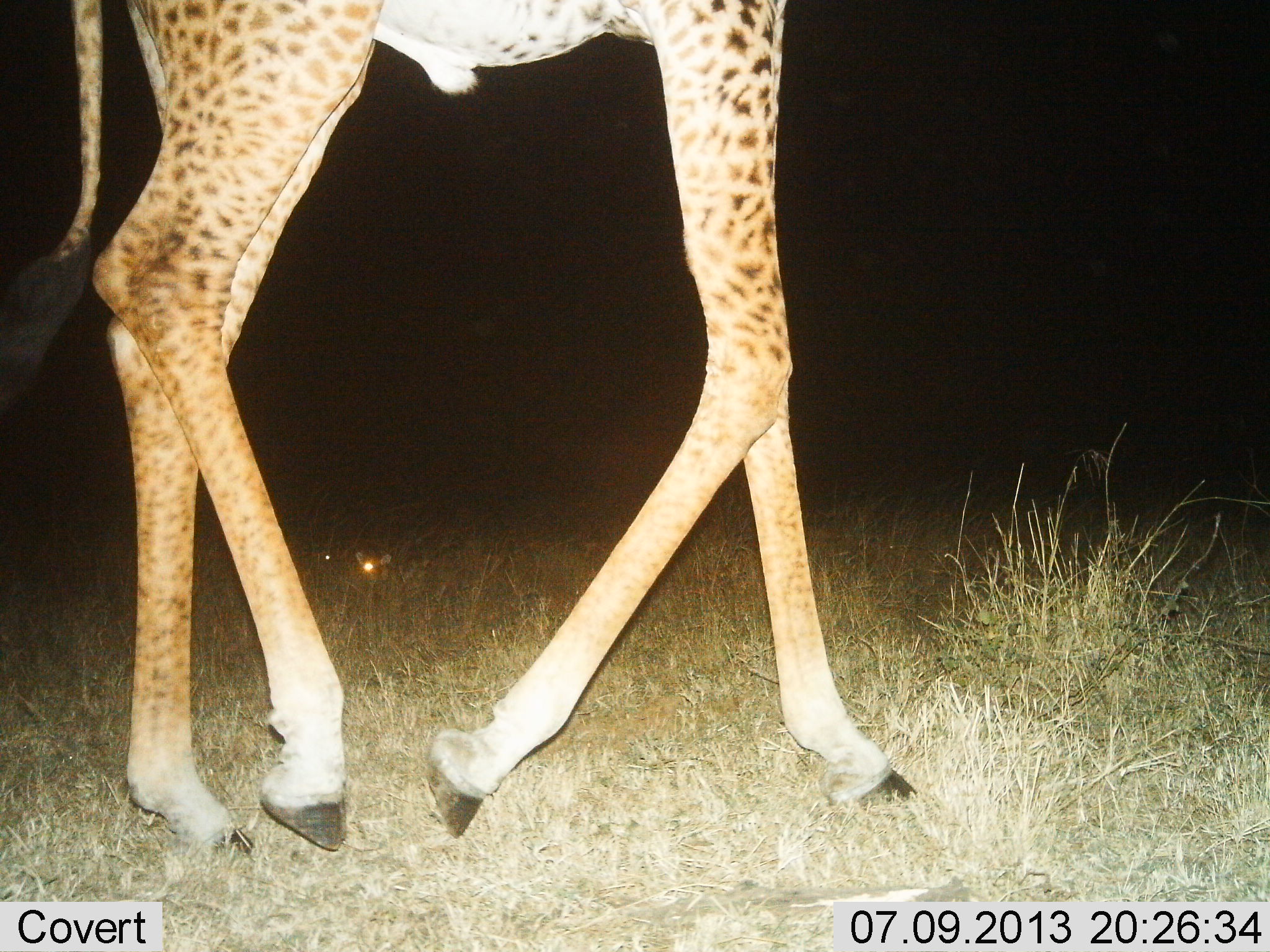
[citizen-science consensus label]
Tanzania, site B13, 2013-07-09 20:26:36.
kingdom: Animalia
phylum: Chordata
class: Mammalia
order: Artiodactyla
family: Giraffidae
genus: Giraffa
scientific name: Giraffa camelopardalis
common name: giraffe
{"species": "giraffe (Giraffa camelopardalis)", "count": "1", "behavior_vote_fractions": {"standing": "33%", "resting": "0%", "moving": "74%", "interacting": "0%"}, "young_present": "0%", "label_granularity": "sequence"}